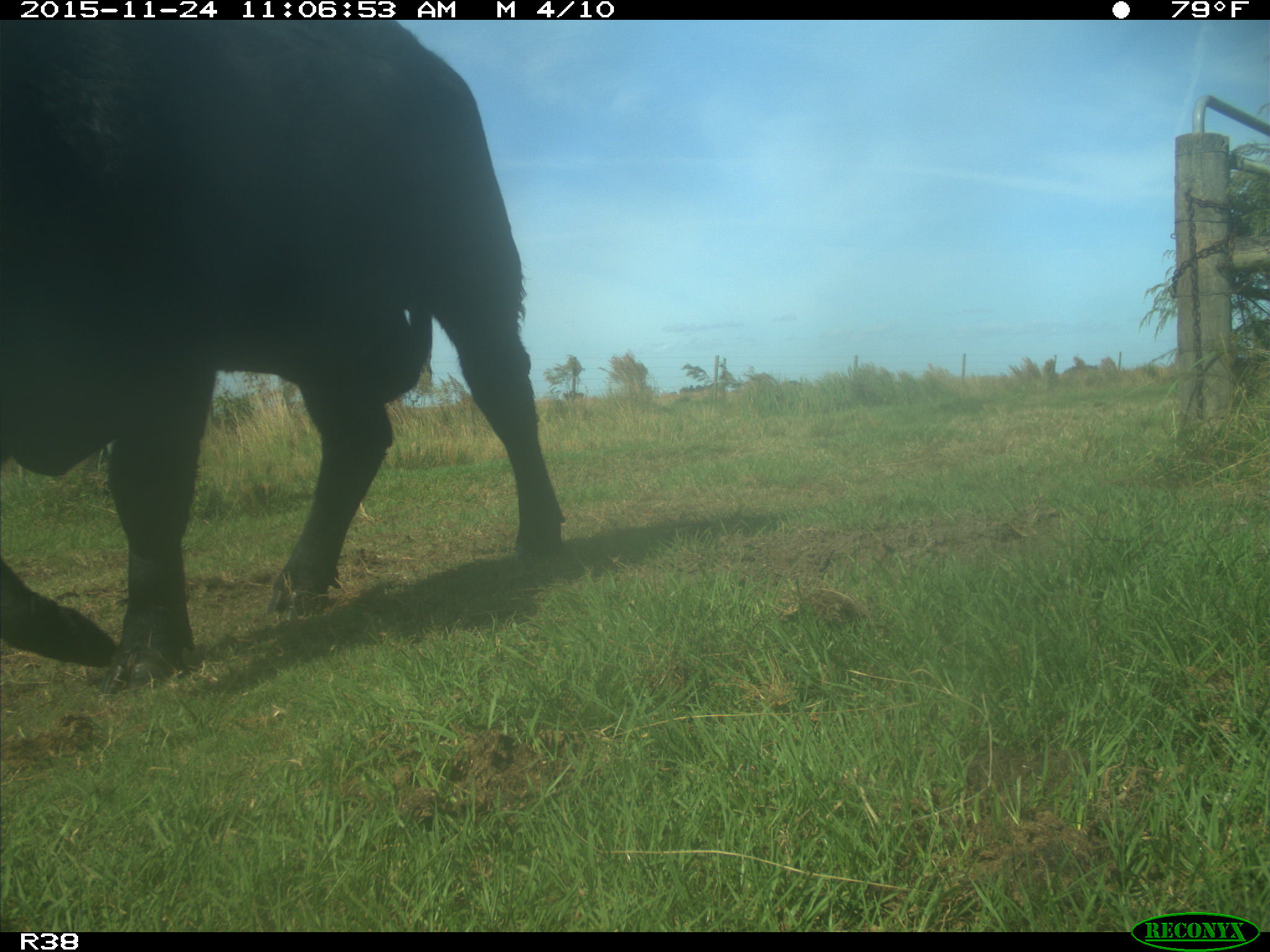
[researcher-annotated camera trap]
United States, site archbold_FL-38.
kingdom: Animalia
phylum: Chordata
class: Mammalia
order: Artiodactyla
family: Bovidae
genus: Bos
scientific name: Bos taurus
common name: domestic cow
Bos taurus (domestic cow).